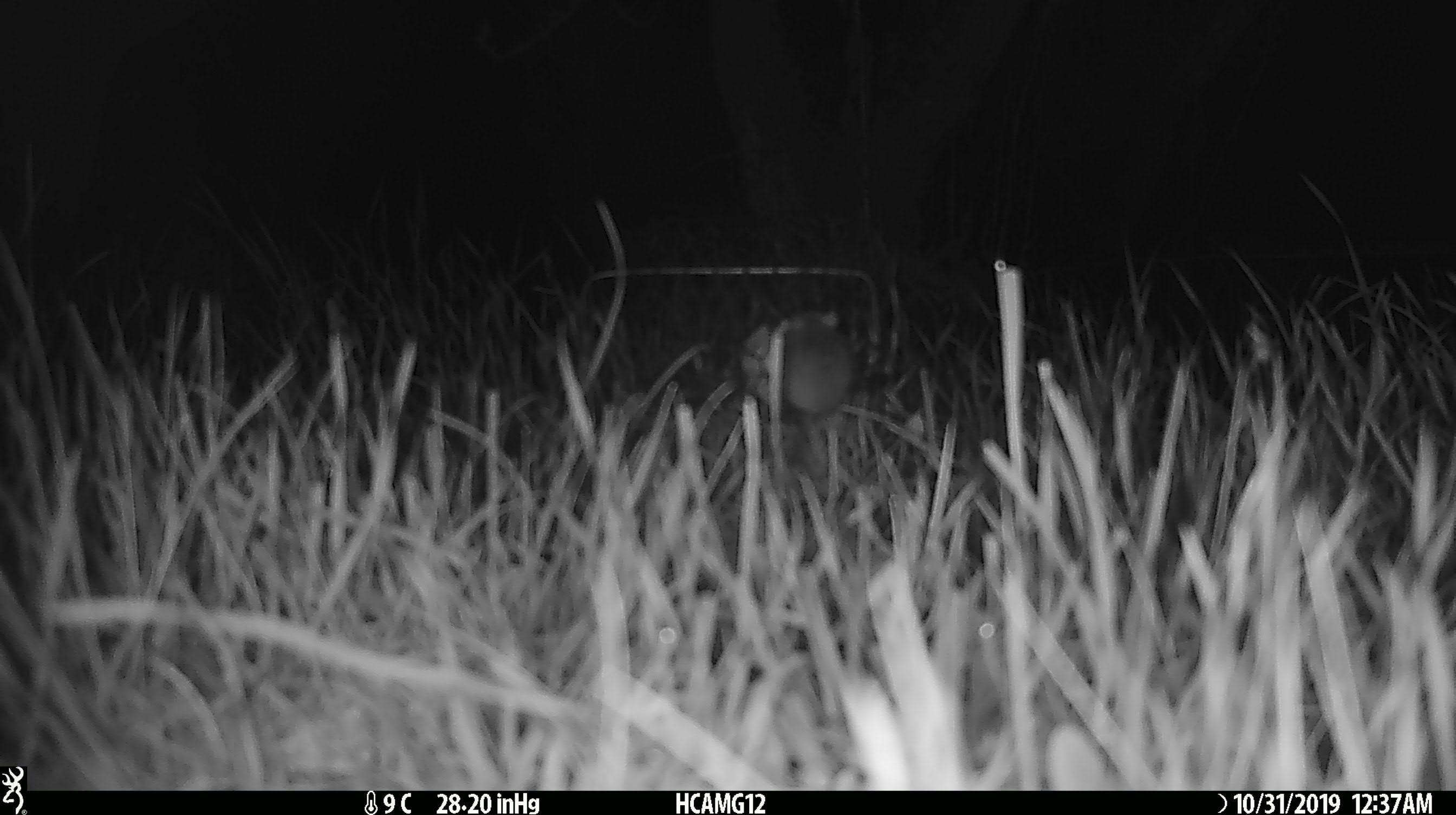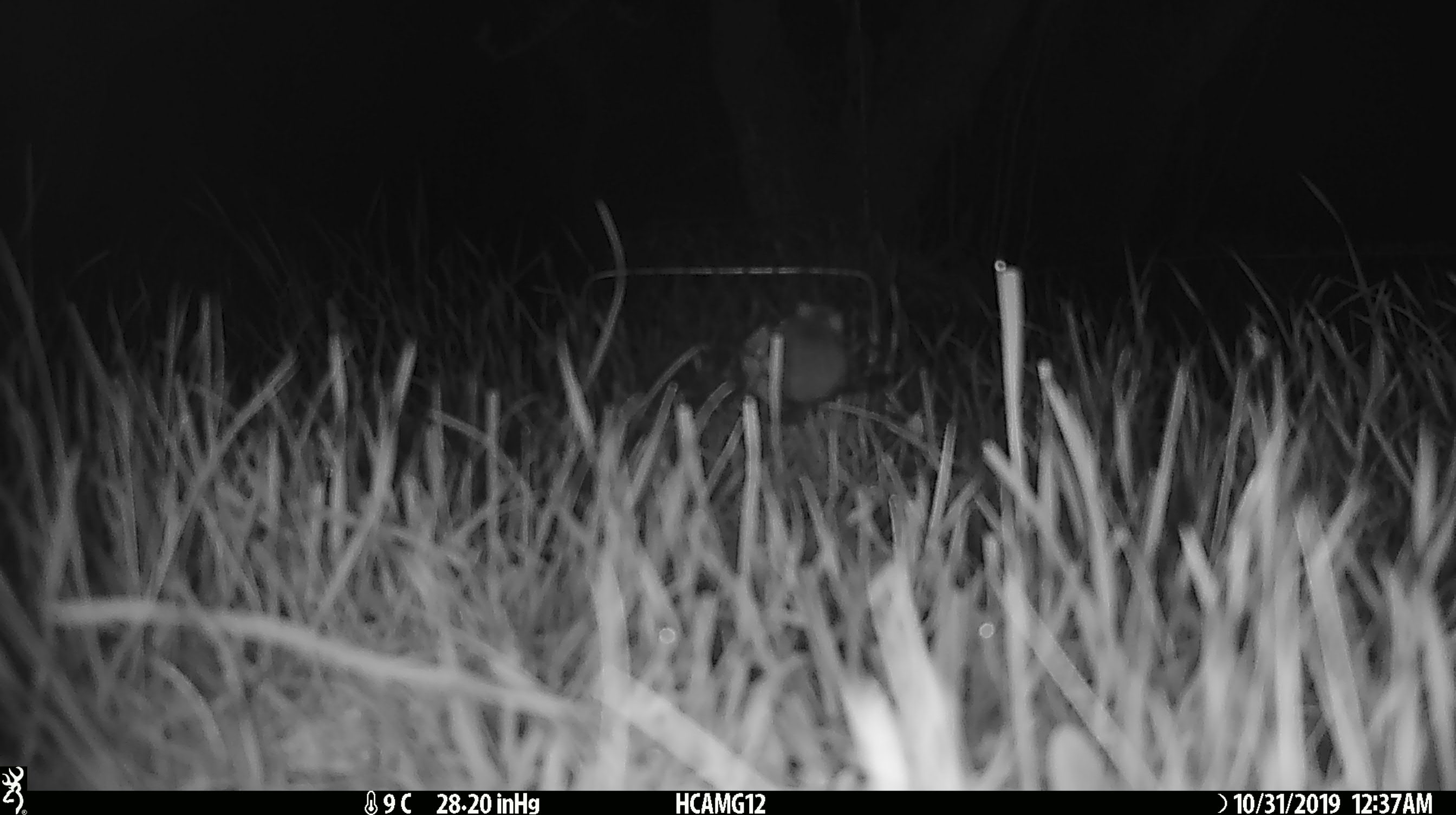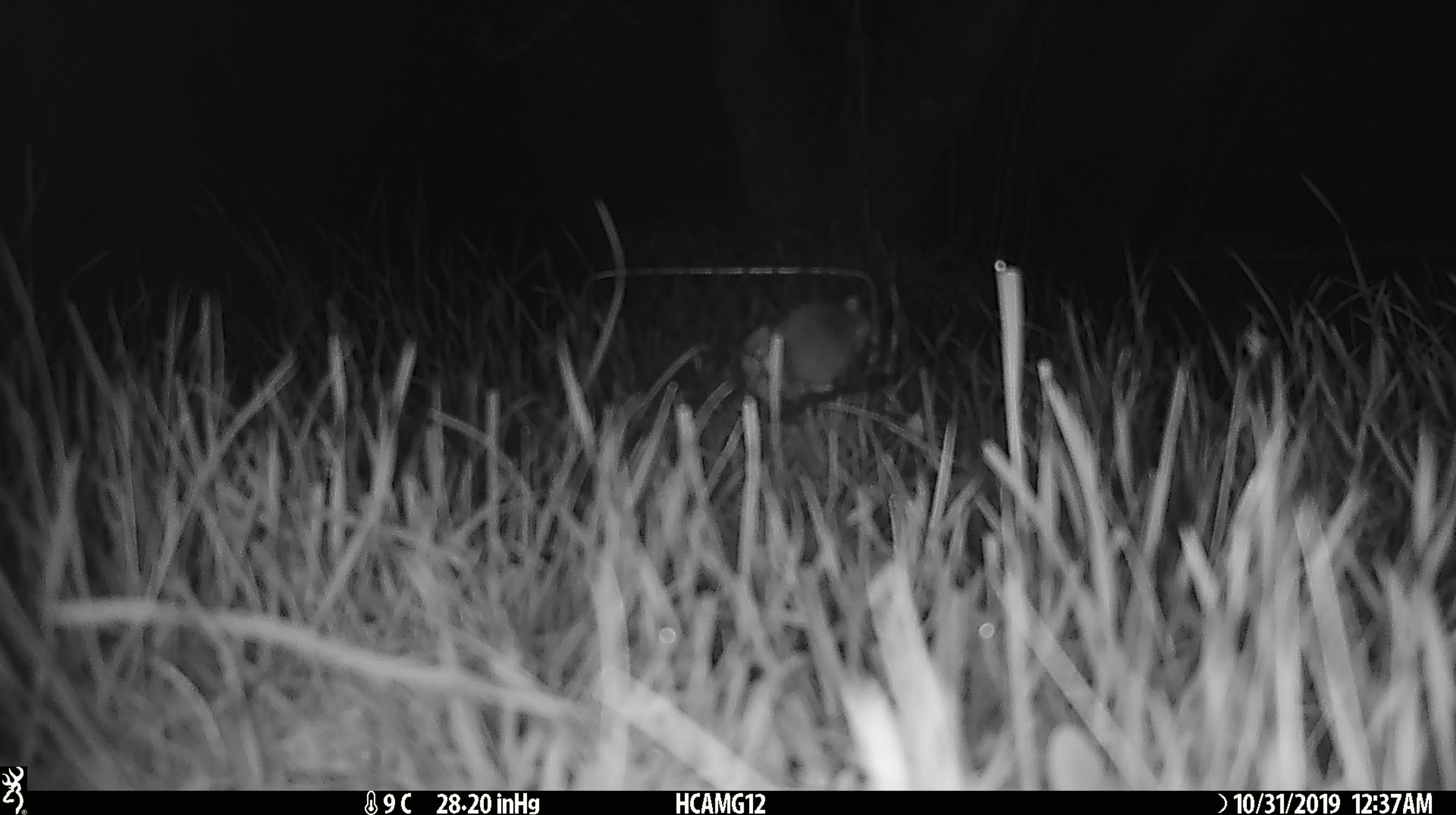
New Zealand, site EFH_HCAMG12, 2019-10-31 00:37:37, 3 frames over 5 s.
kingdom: Animalia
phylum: Chordata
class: Mammalia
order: Rodentia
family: Muridae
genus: Mus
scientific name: Mus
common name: mouse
Mouse (Mus).